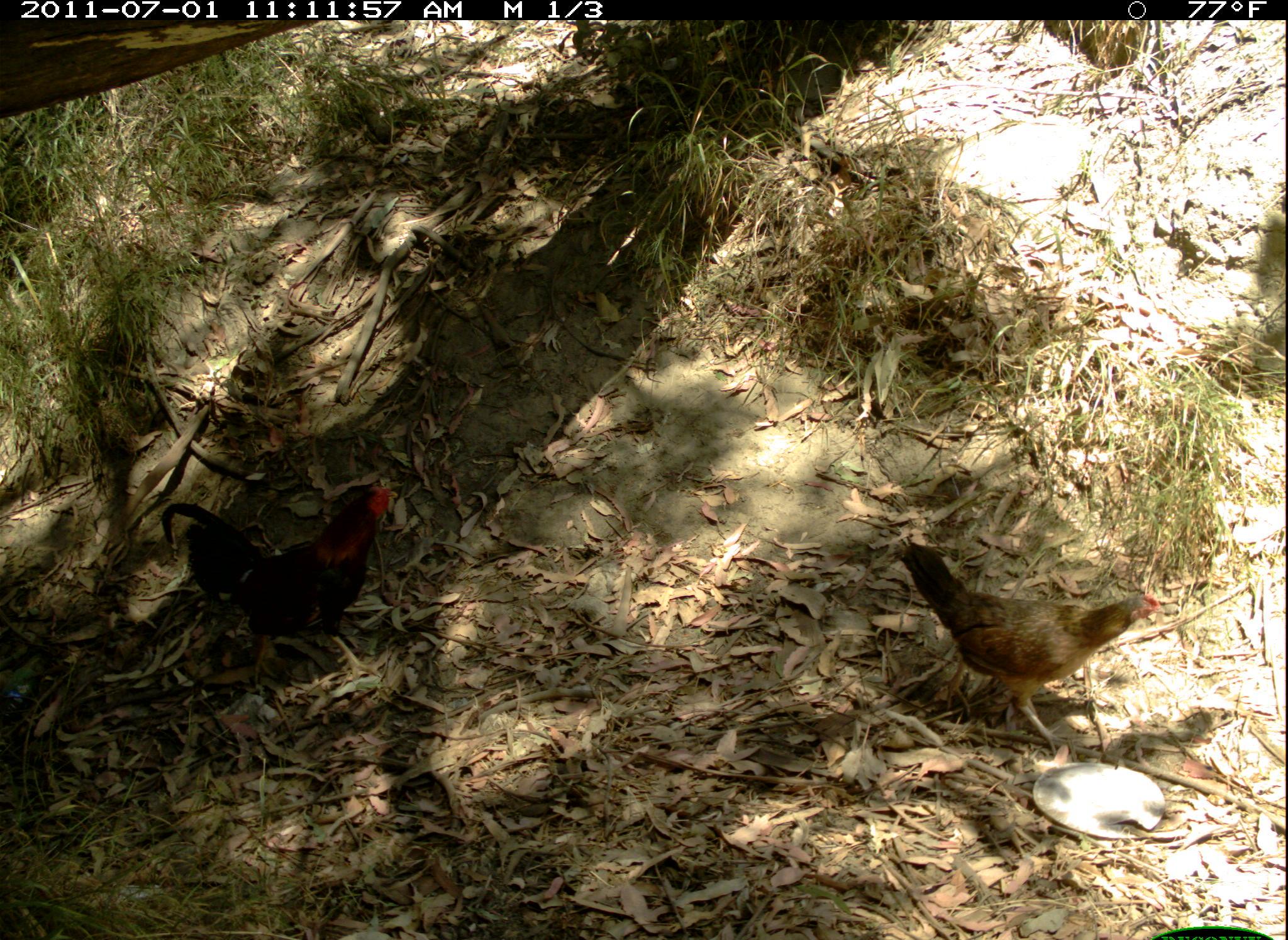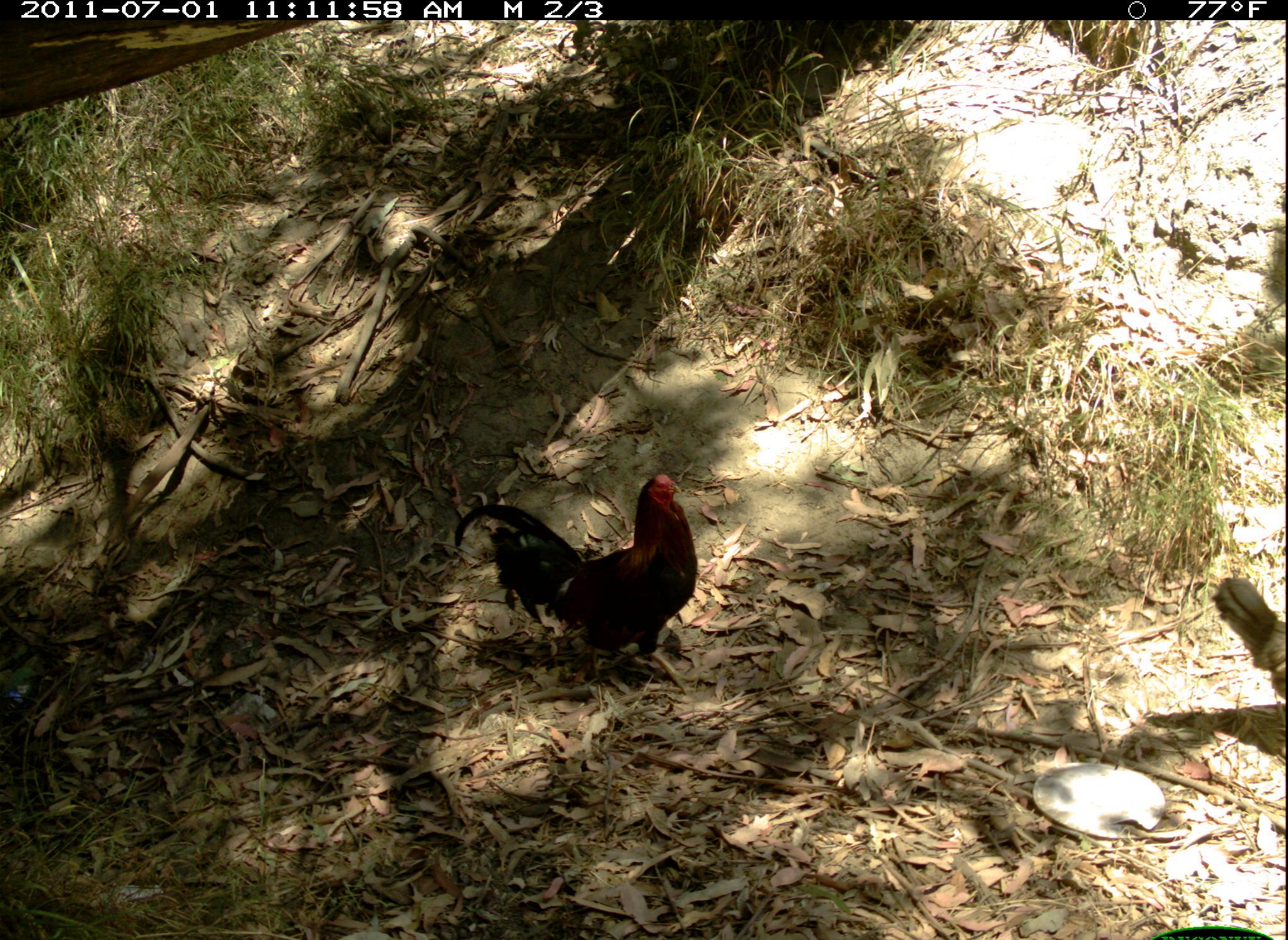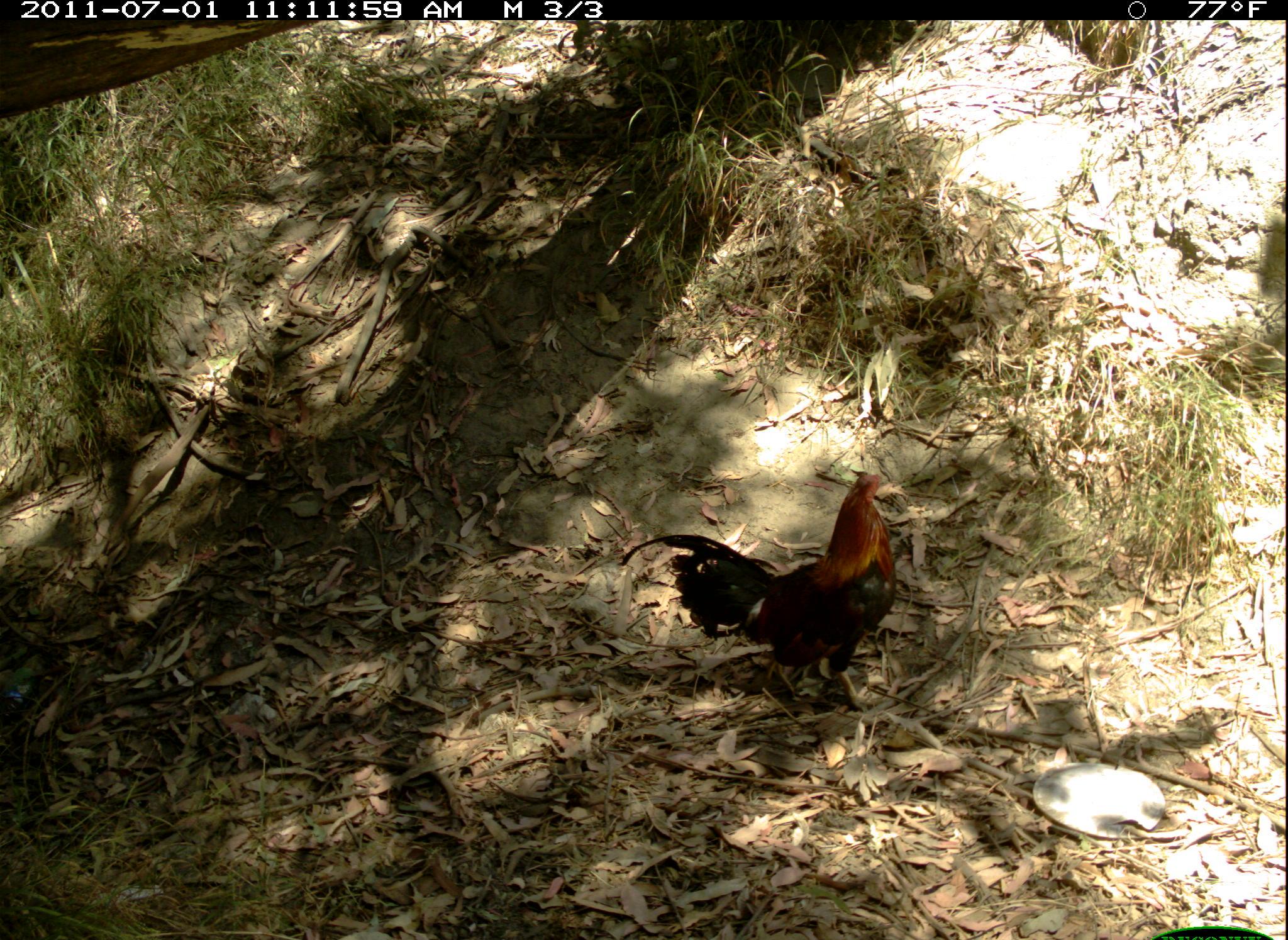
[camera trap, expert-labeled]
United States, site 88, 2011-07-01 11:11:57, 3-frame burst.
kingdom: Animalia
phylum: Chordata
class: Aves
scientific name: Aves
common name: bird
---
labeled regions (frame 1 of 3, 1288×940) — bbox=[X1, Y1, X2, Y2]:
bird: bbox=[900, 527, 1170, 752]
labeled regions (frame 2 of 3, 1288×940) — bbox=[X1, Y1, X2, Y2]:
bird: bbox=[455, 468, 713, 697]; bbox=[1208, 570, 1288, 705]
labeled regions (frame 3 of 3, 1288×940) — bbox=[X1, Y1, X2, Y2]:
bird: bbox=[630, 454, 905, 710]